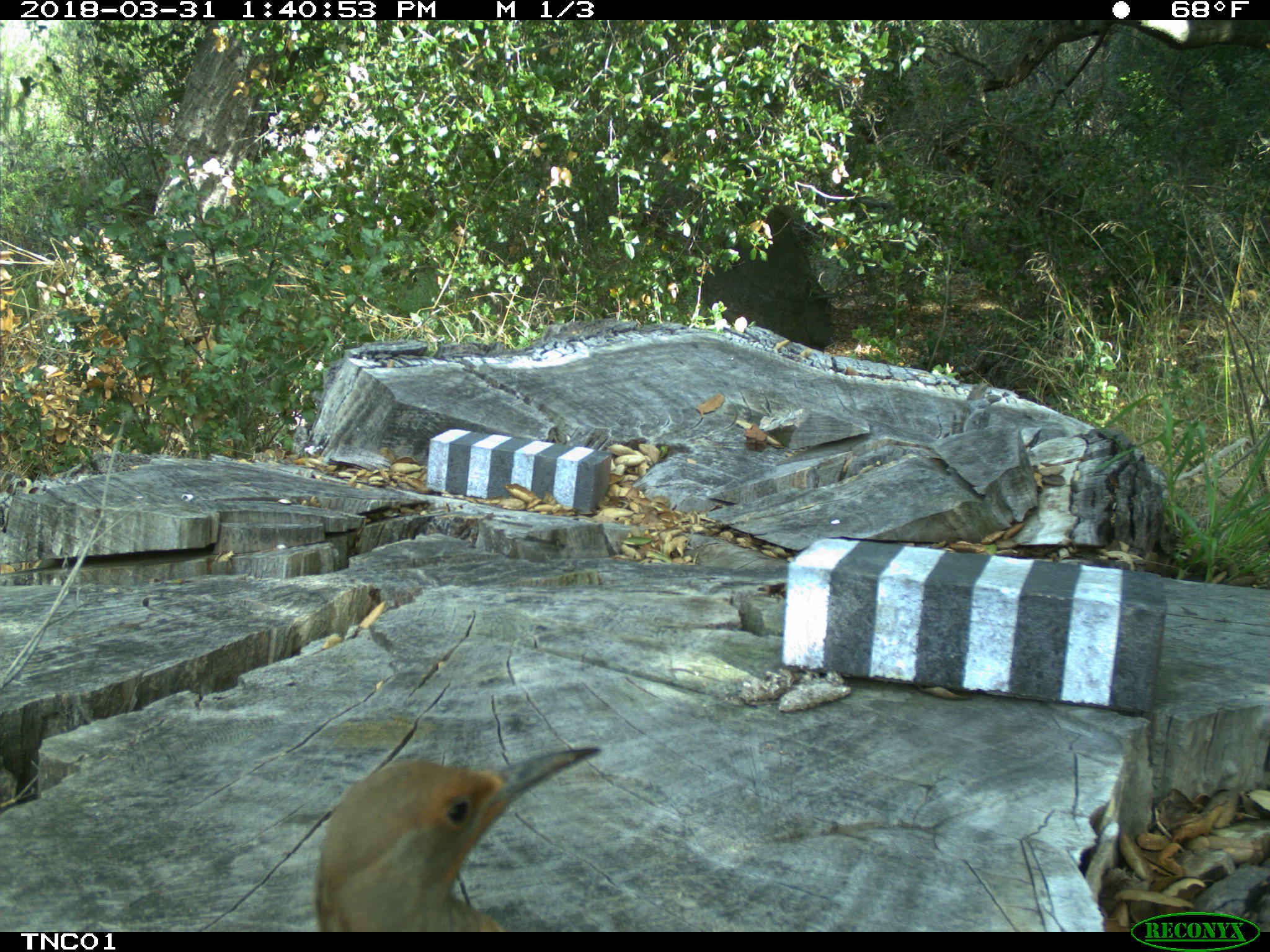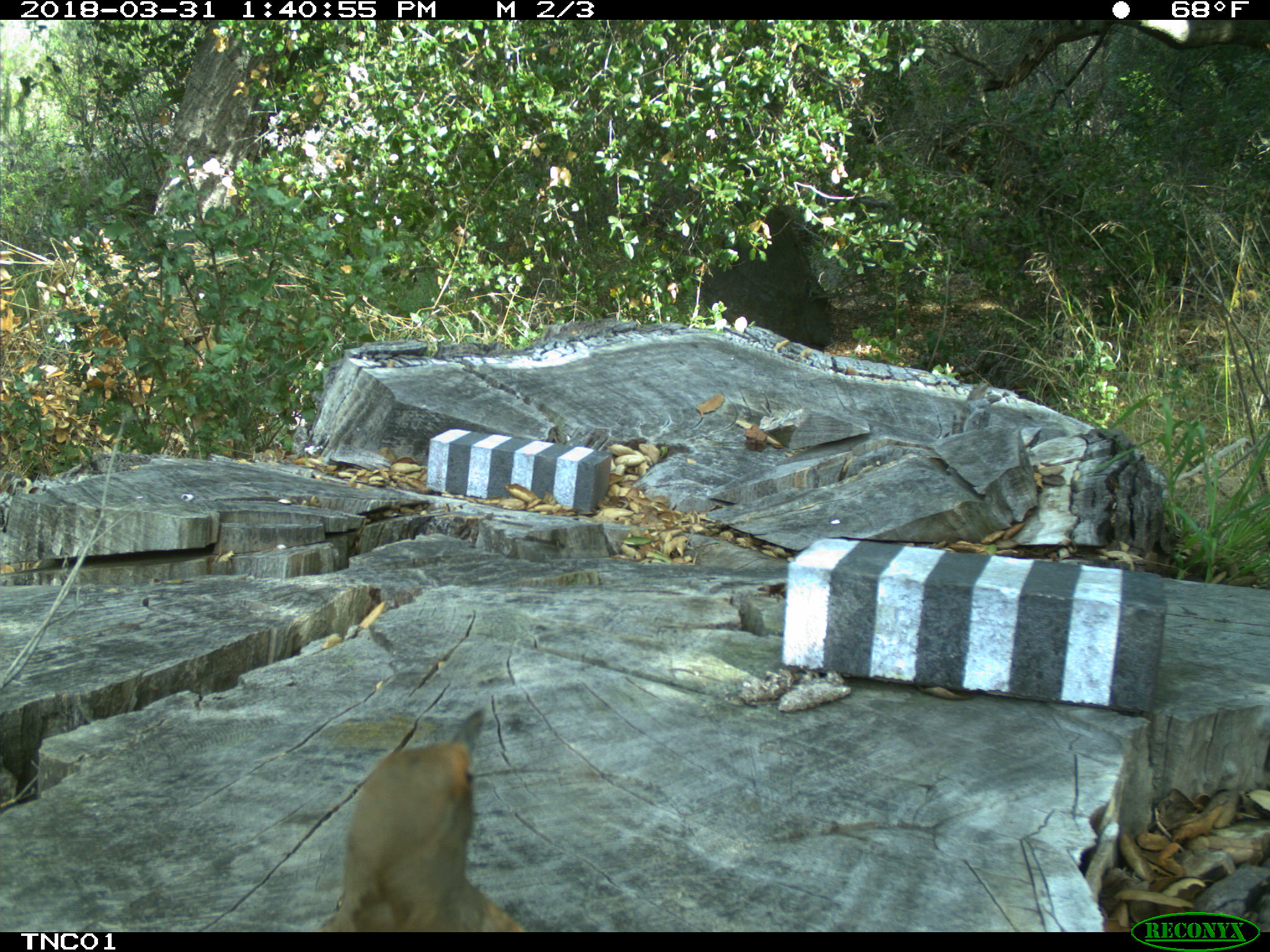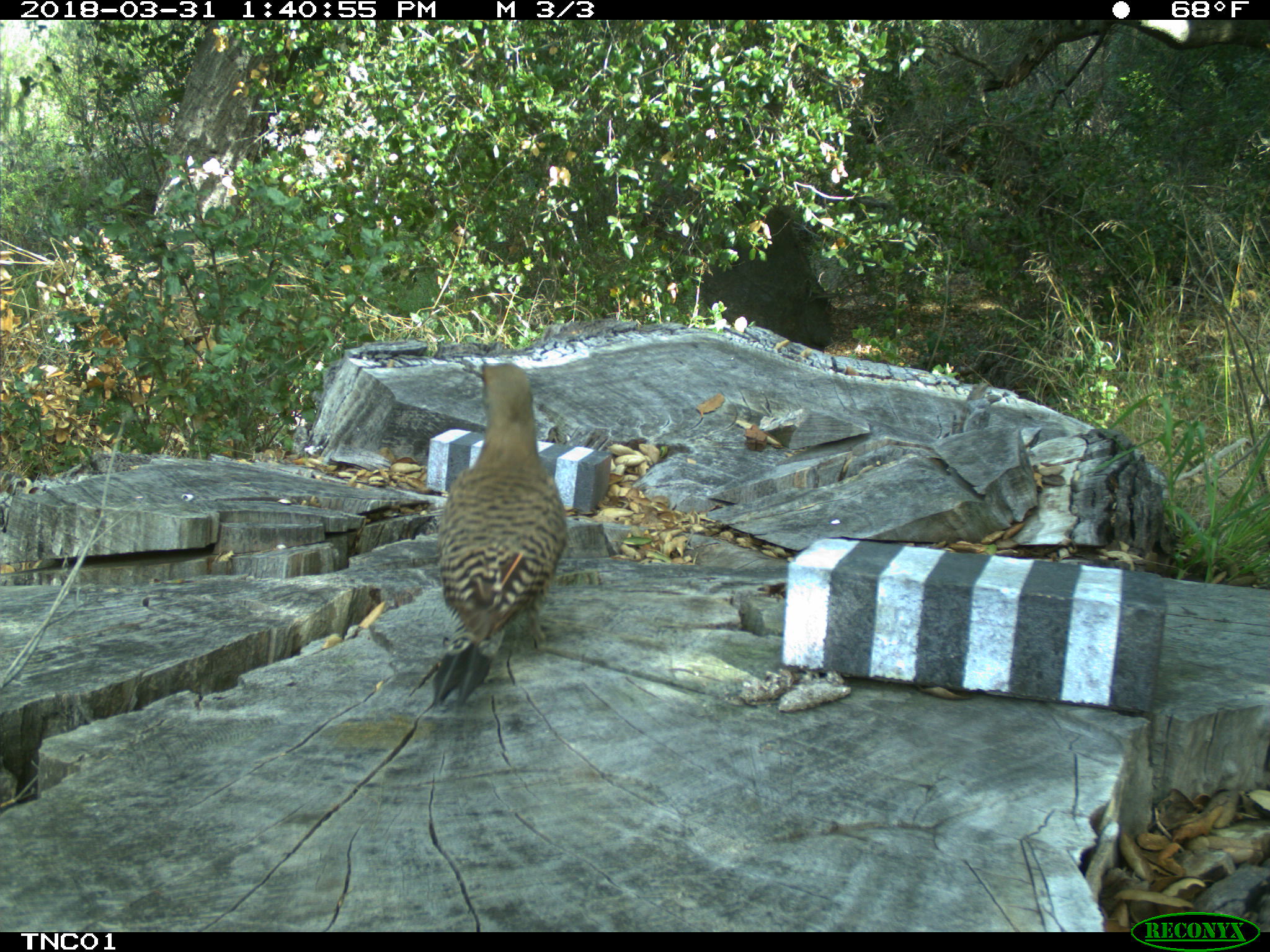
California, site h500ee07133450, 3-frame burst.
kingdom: Animalia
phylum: Chordata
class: Aves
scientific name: Aves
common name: bird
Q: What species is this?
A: Bird (Aves).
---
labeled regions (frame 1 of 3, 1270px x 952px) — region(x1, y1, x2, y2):
bird: region(310, 743, 608, 928)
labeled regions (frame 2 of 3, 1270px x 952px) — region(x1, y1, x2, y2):
bird: region(313, 705, 526, 932)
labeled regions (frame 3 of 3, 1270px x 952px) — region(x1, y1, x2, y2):
bird: region(430, 363, 567, 707)